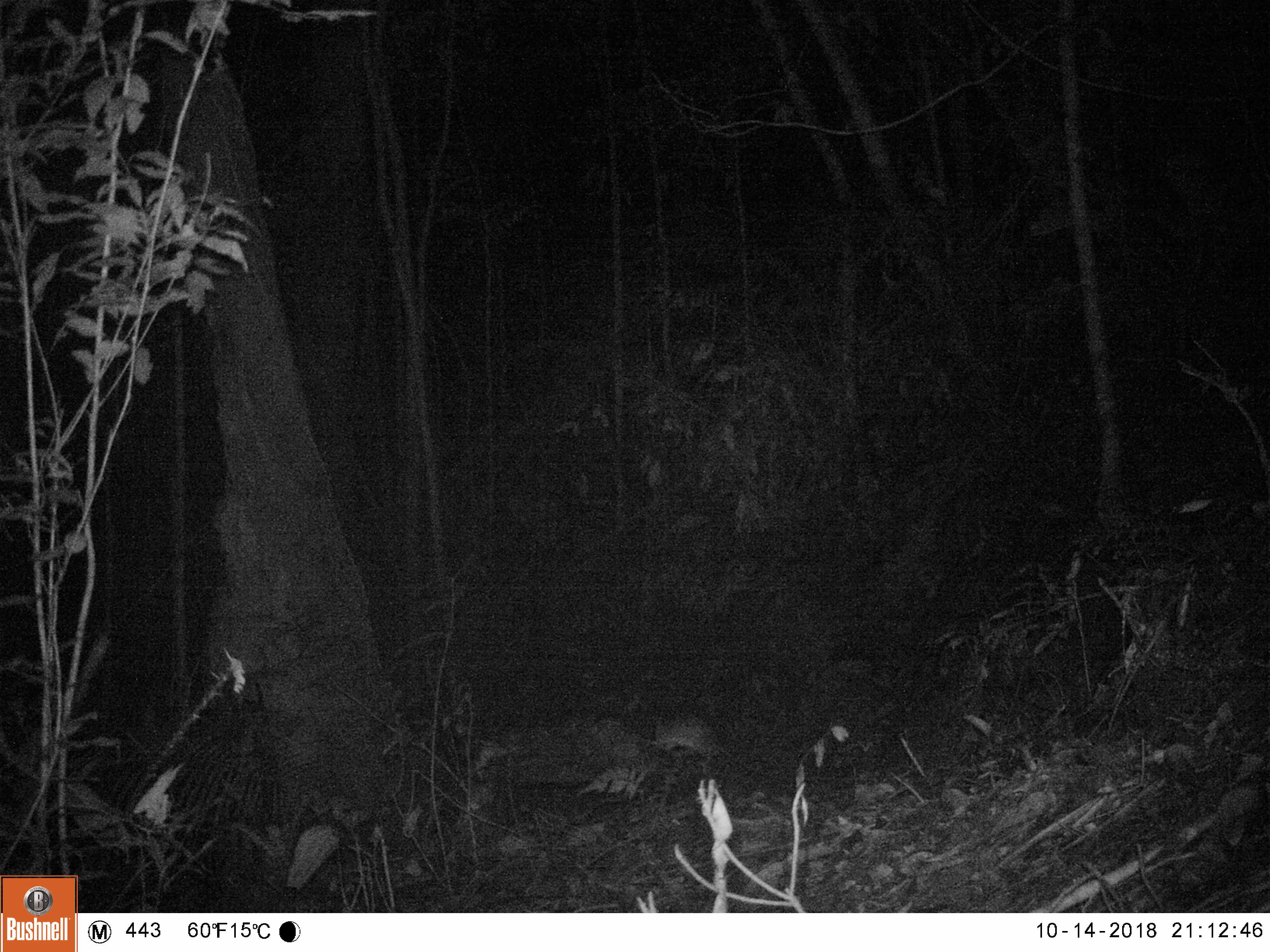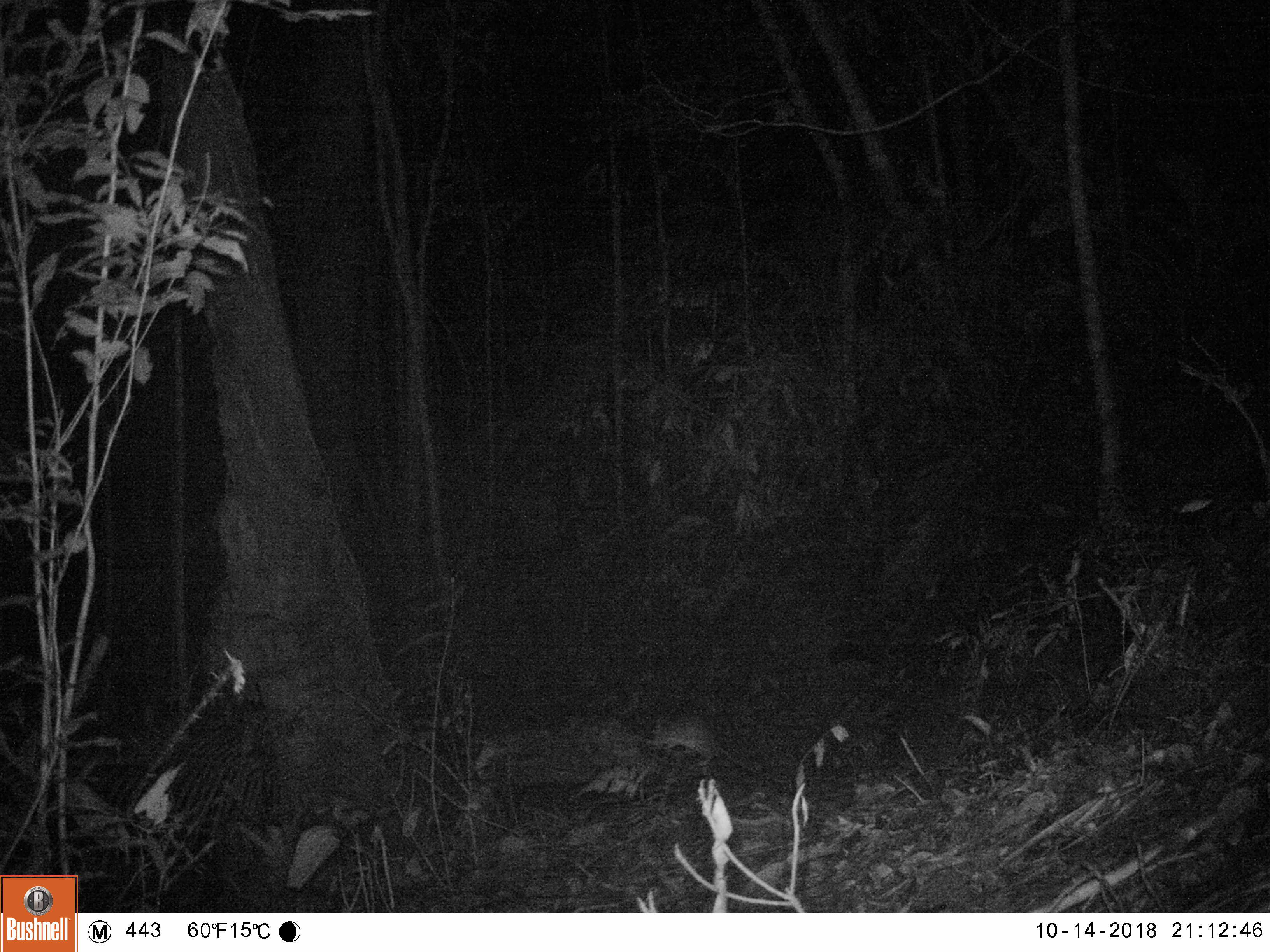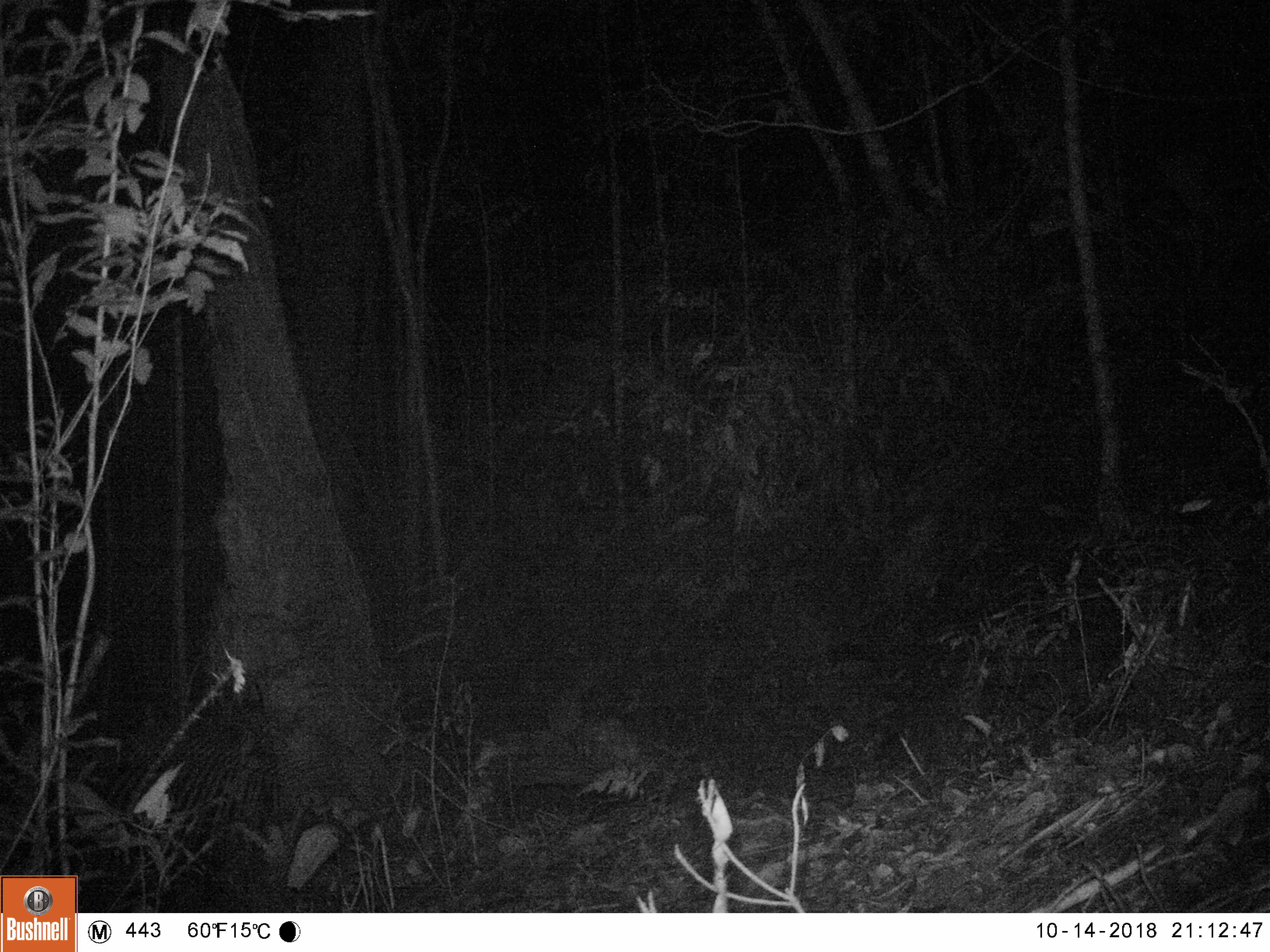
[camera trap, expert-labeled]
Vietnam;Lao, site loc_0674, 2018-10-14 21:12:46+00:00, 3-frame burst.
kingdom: Animalia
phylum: Chordata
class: Mammalia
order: Rodentia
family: Muridae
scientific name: Muridae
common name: old-world mice and rats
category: unidentified murid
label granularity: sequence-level